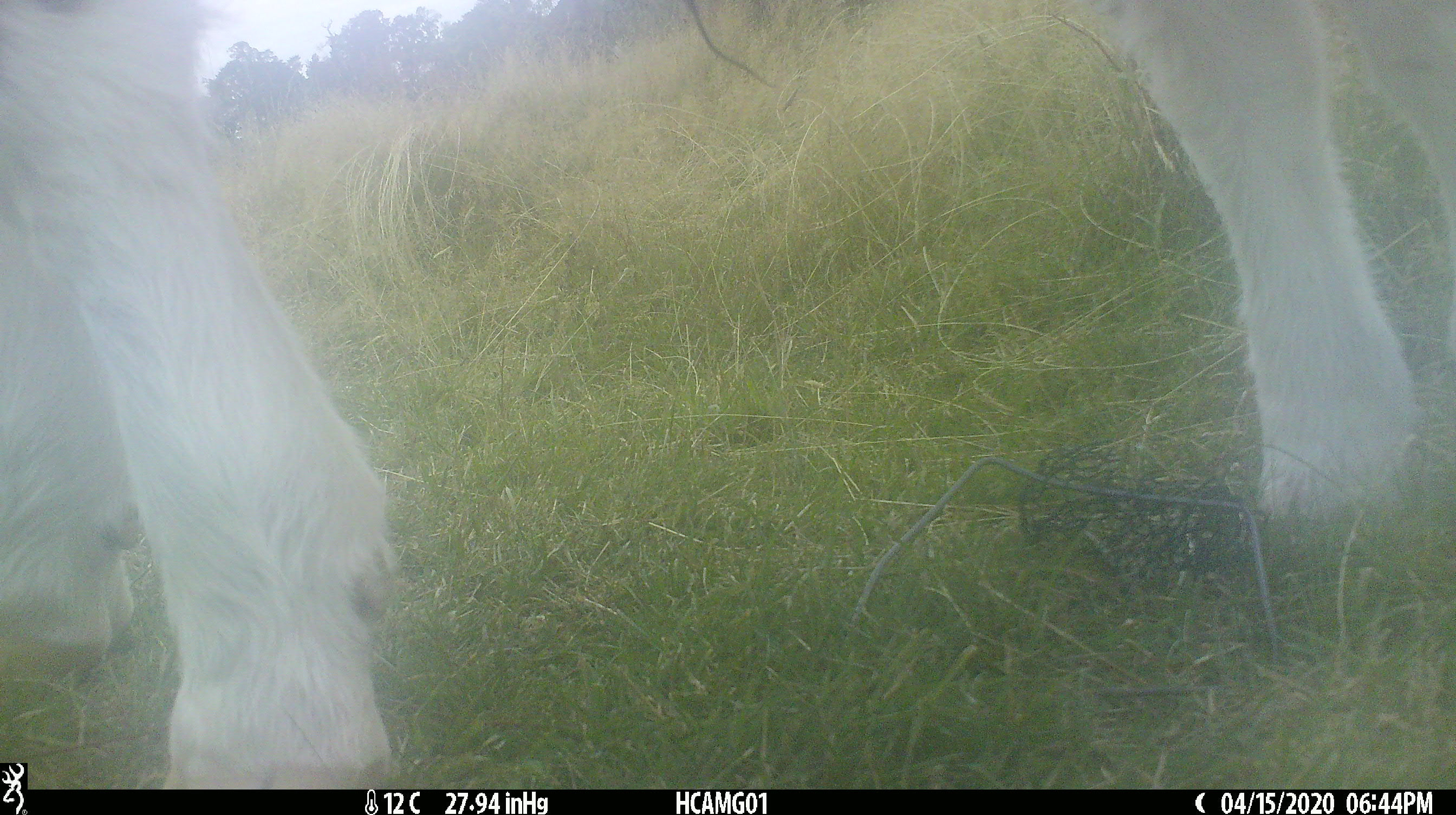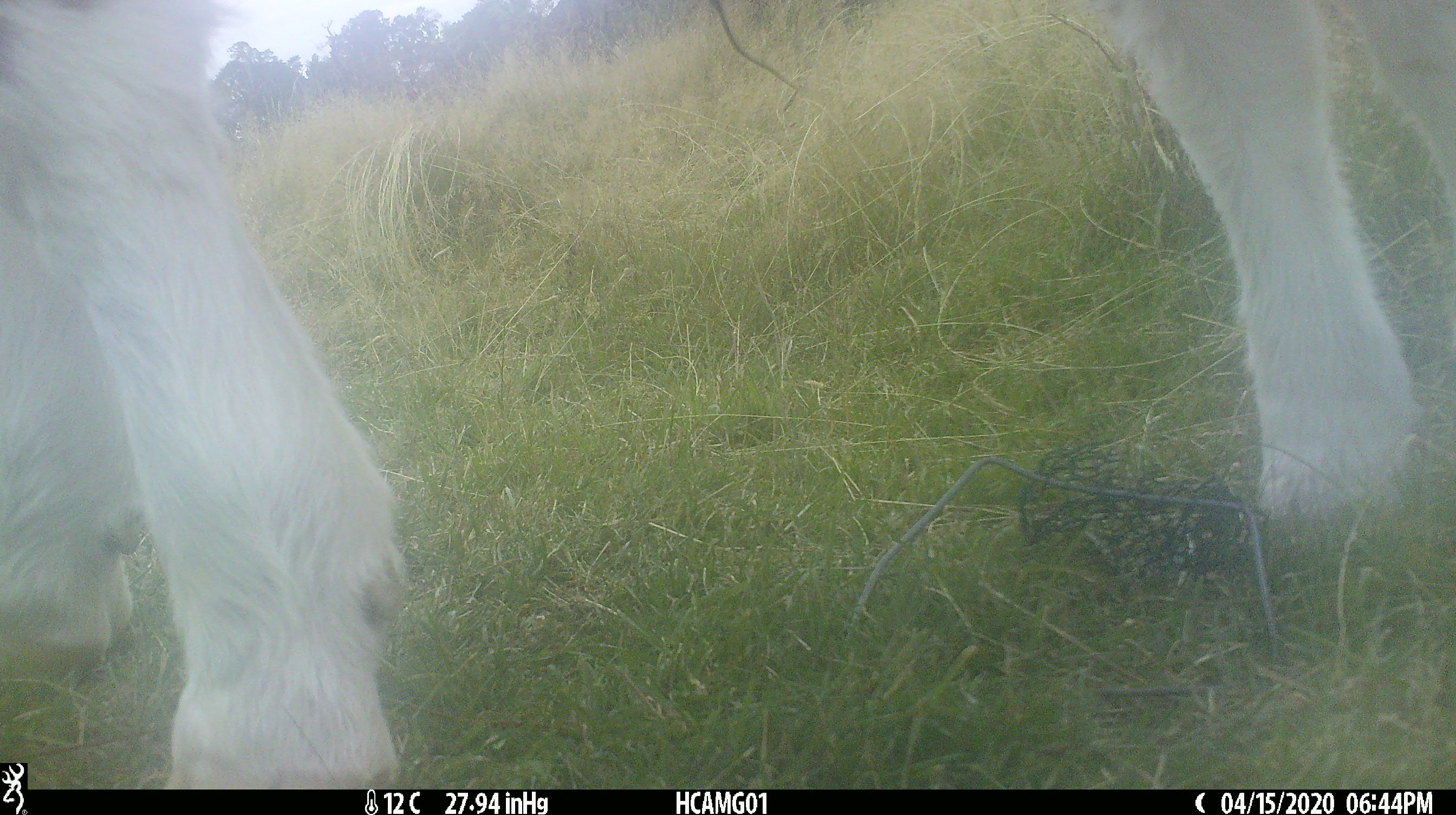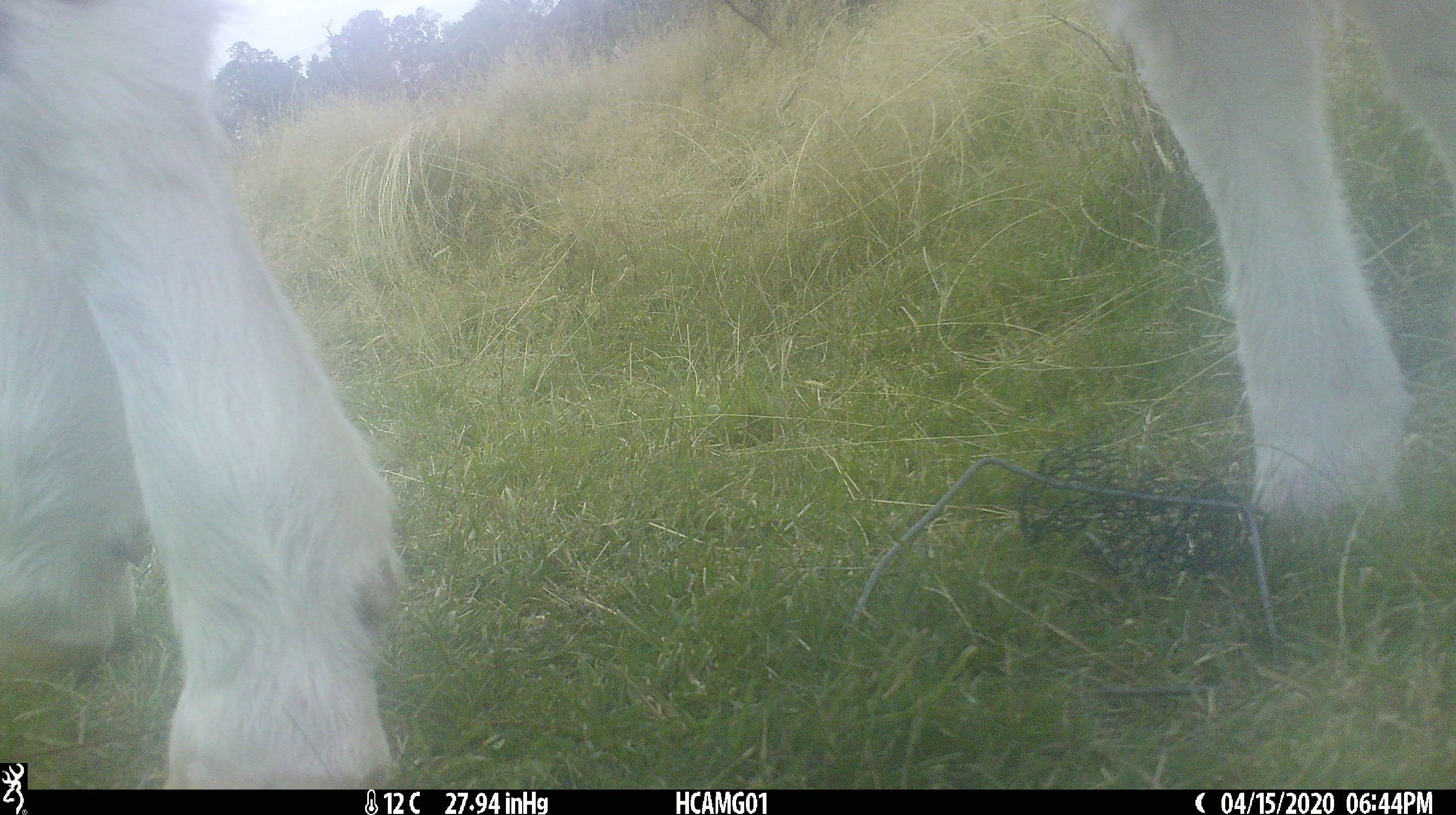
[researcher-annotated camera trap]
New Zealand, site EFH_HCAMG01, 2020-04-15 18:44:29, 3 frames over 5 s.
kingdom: Animalia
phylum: Chordata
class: Mammalia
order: Artiodactyla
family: Bovidae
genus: Bos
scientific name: Bos taurus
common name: domestic cow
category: cow